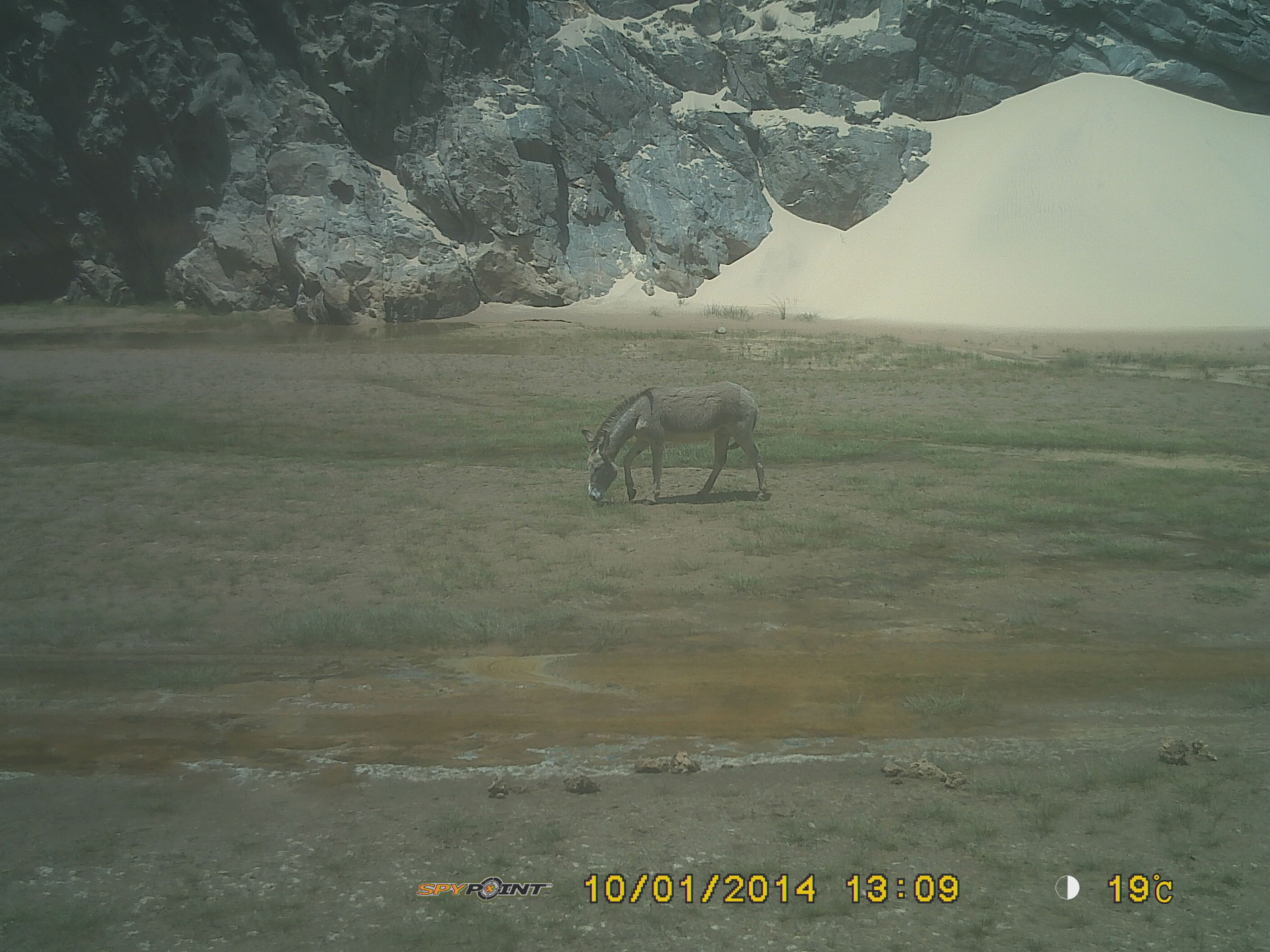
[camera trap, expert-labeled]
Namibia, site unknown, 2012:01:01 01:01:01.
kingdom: Animalia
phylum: Chordata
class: Mammalia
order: Perissodactyla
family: Equidae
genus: Equus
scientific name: Equus asinus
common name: donkey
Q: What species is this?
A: Equus asinus (donkey).